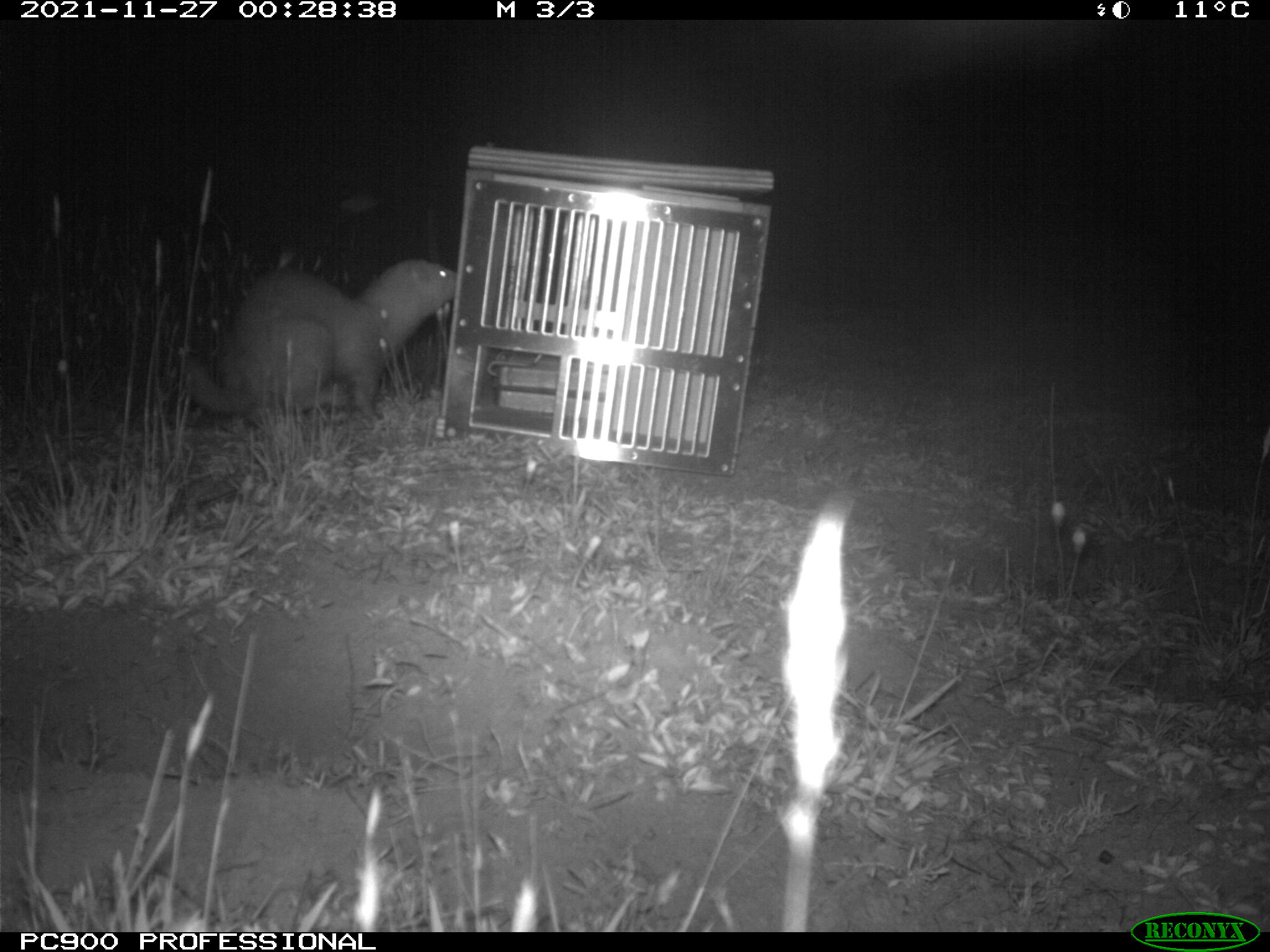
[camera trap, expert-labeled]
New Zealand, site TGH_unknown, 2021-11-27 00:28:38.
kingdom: Animalia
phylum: Chordata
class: Mammalia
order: Carnivora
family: Mustelidae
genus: Mustela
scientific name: Mustela furo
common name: ferret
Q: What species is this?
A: Ferret (Mustela furo).